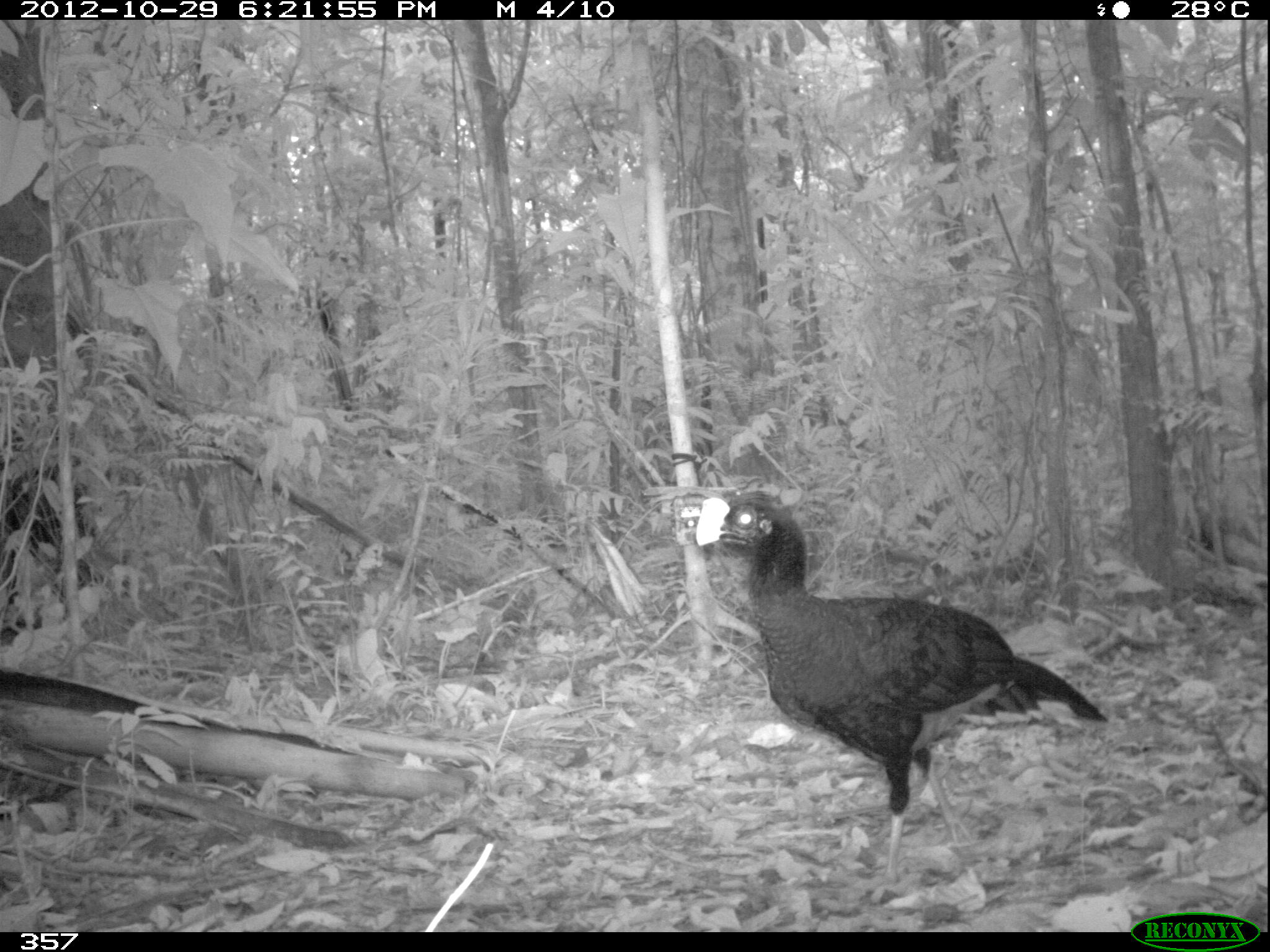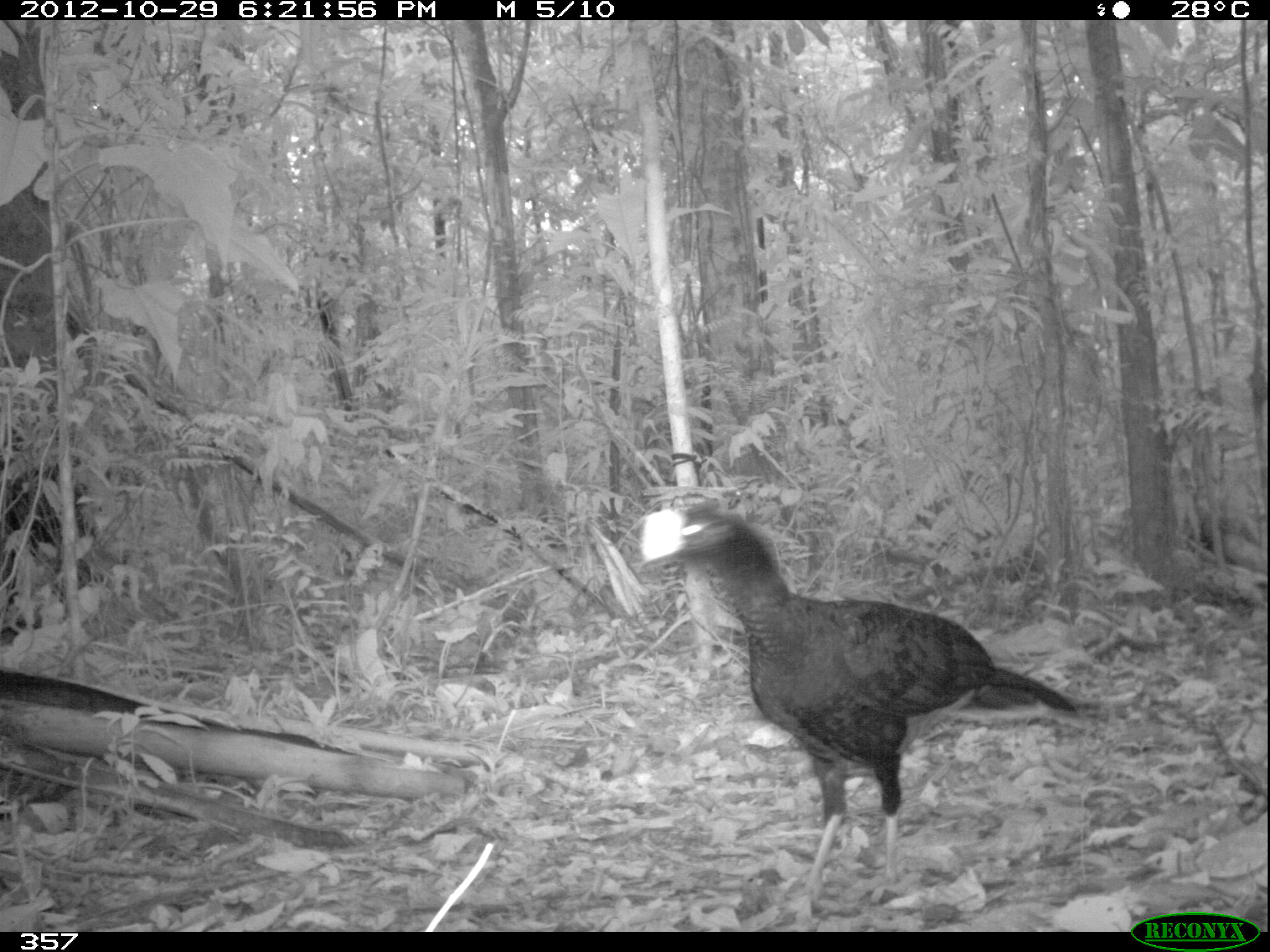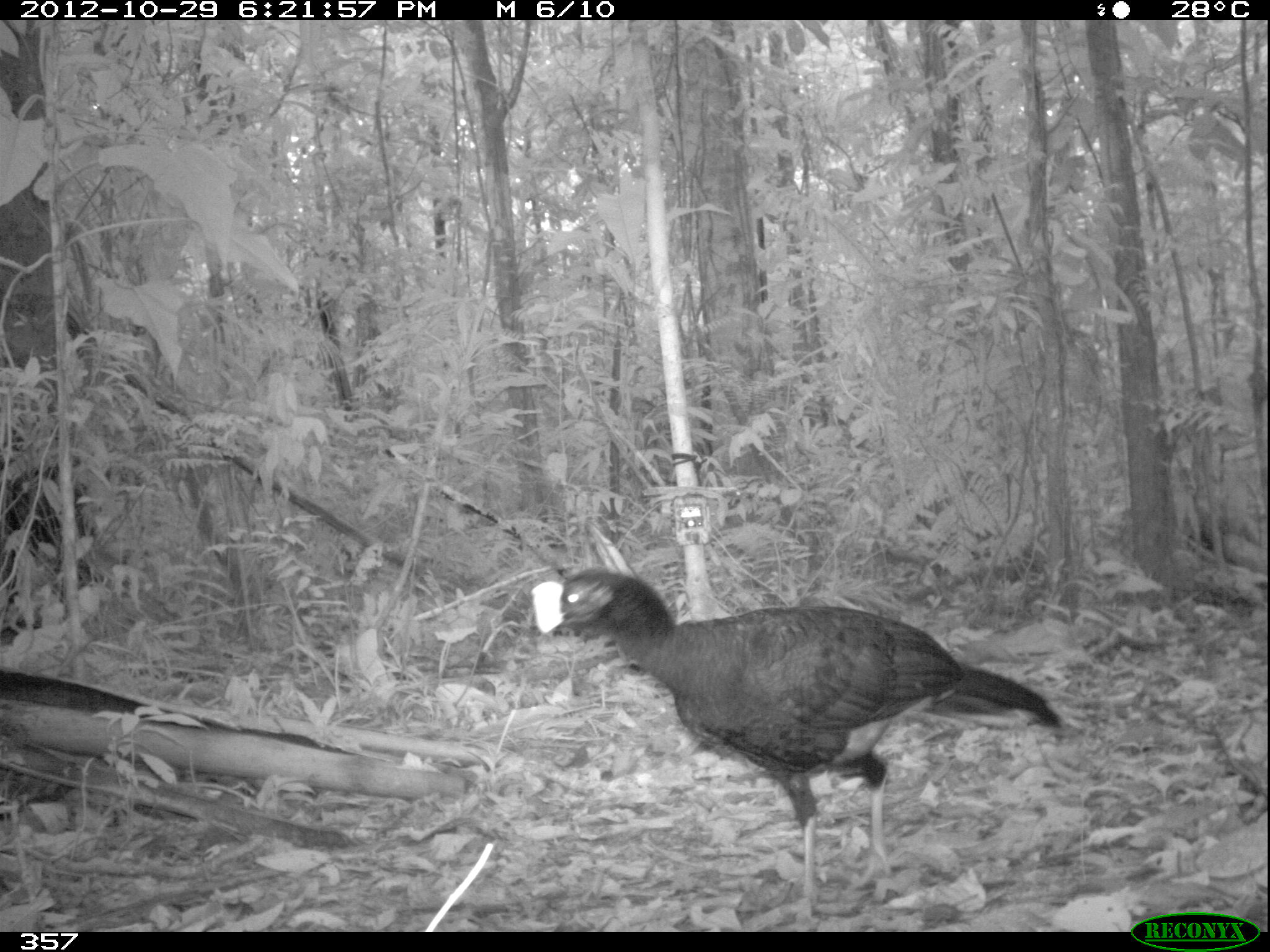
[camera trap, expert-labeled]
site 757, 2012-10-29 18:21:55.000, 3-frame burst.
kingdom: Animalia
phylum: Chordata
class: Aves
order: Galliformes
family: Cracidae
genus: Mitu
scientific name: Mitu tuberosum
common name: razor-billed curassow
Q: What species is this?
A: Mitu tuberosum (razor-billed curassow).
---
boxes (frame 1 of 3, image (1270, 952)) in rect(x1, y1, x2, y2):
mitu tuberosum: rect(693, 490, 1108, 899)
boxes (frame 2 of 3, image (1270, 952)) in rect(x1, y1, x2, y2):
mitu tuberosum: rect(638, 501, 1079, 905)